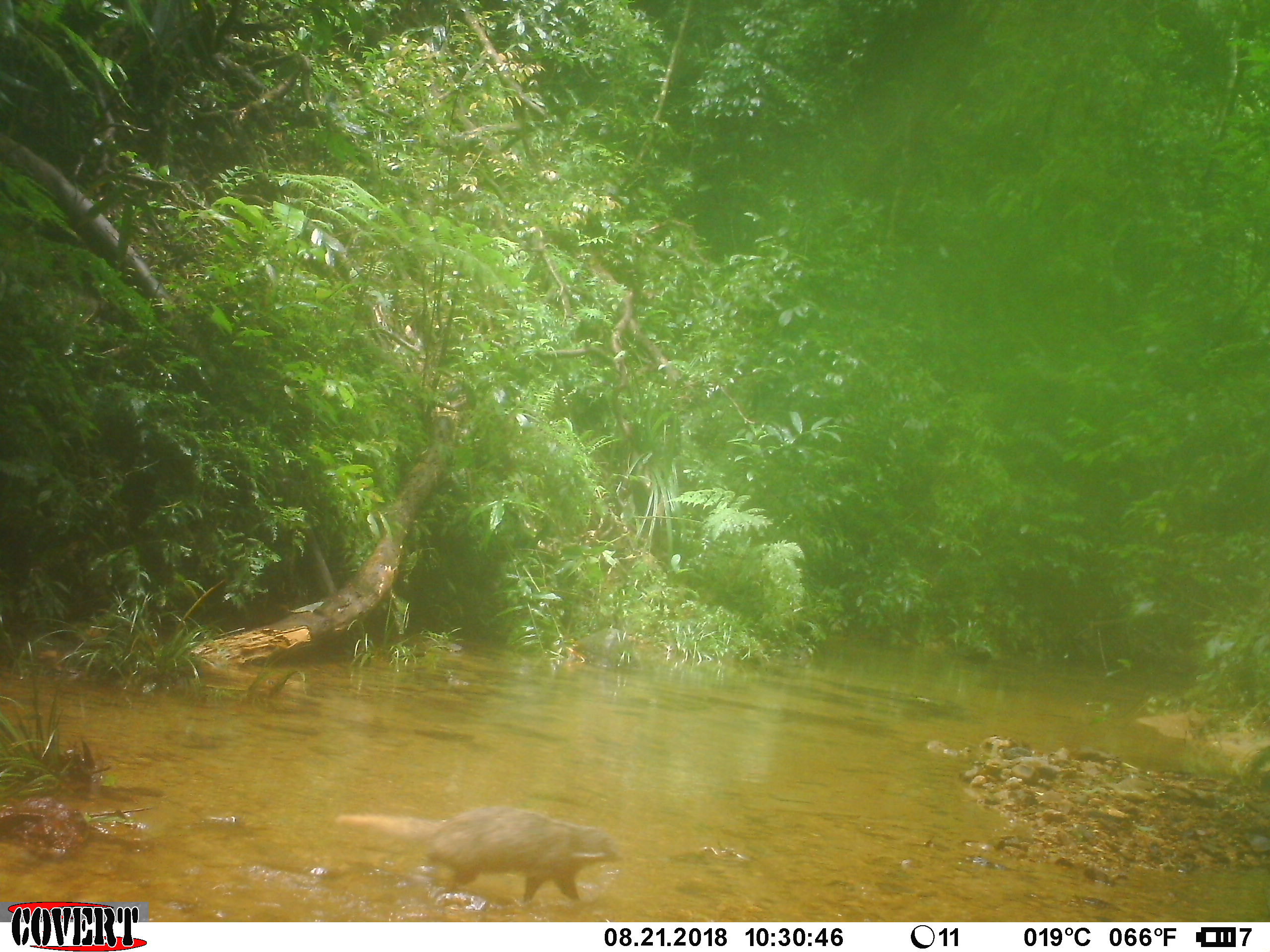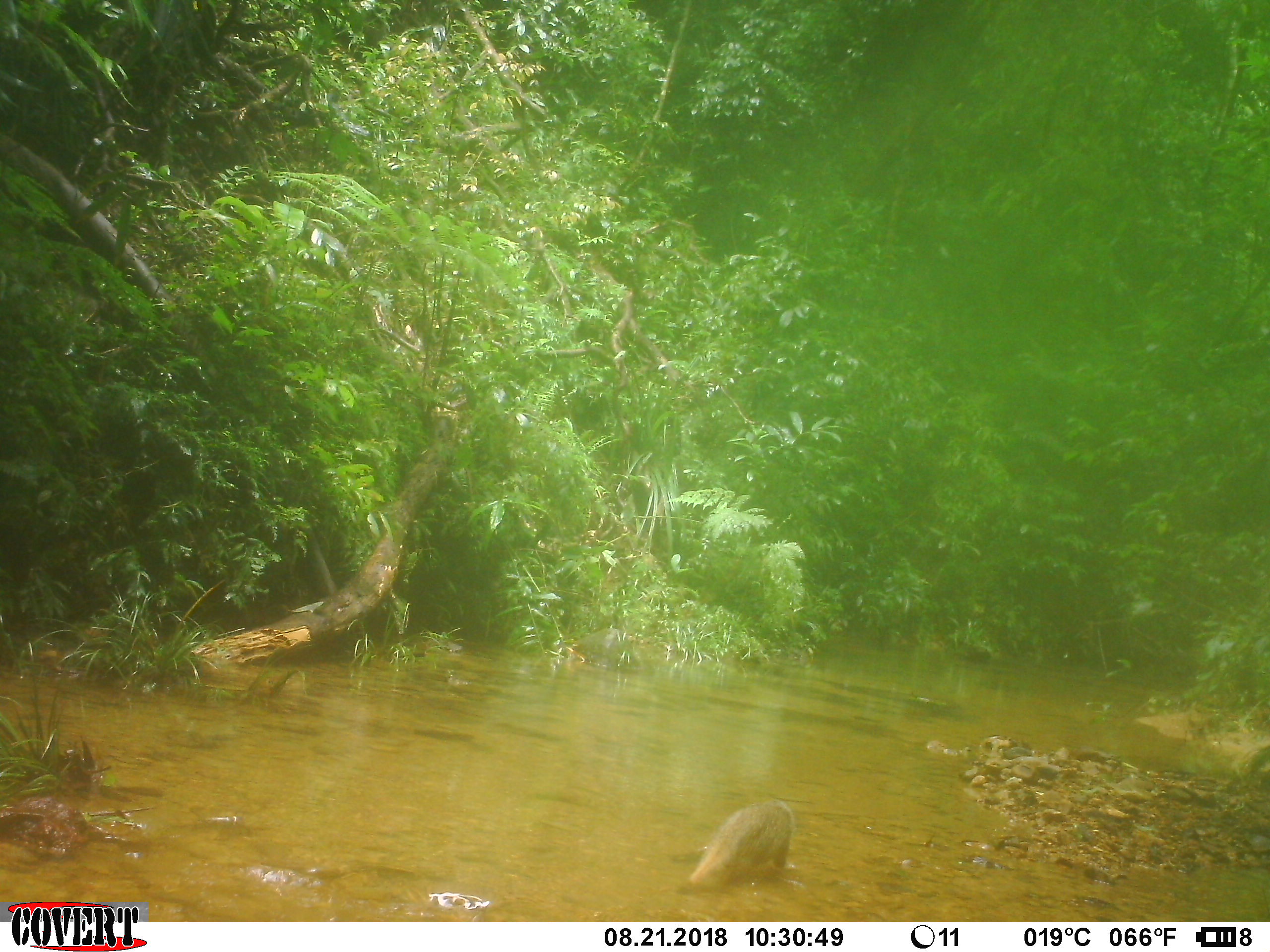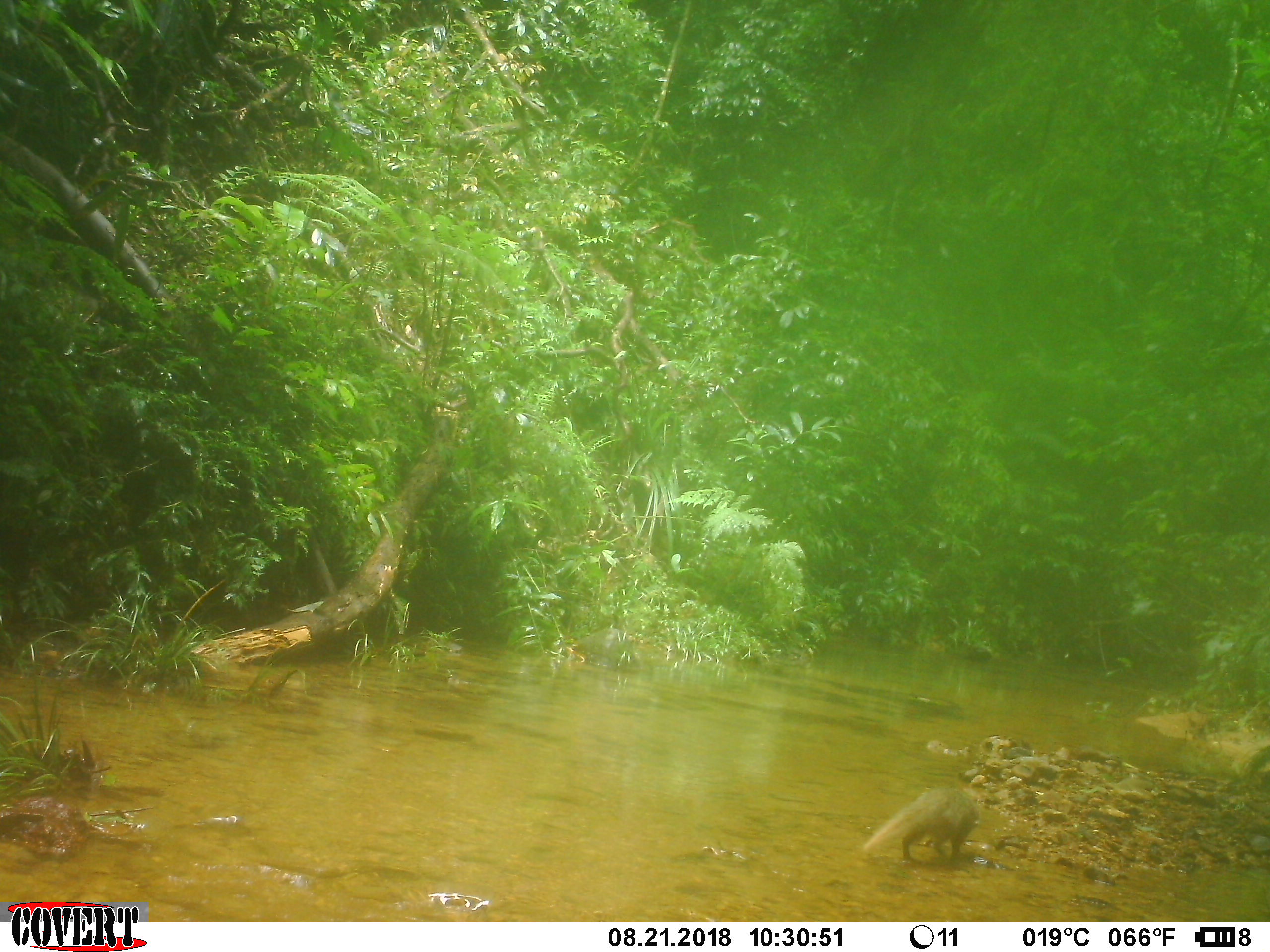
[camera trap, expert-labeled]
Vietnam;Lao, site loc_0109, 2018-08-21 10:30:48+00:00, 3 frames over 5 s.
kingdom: Animalia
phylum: Chordata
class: Mammalia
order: Carnivora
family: Herpestidae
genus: Urva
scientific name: Urva urva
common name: crab-eating mongoose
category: crab eating mongoose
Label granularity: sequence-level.